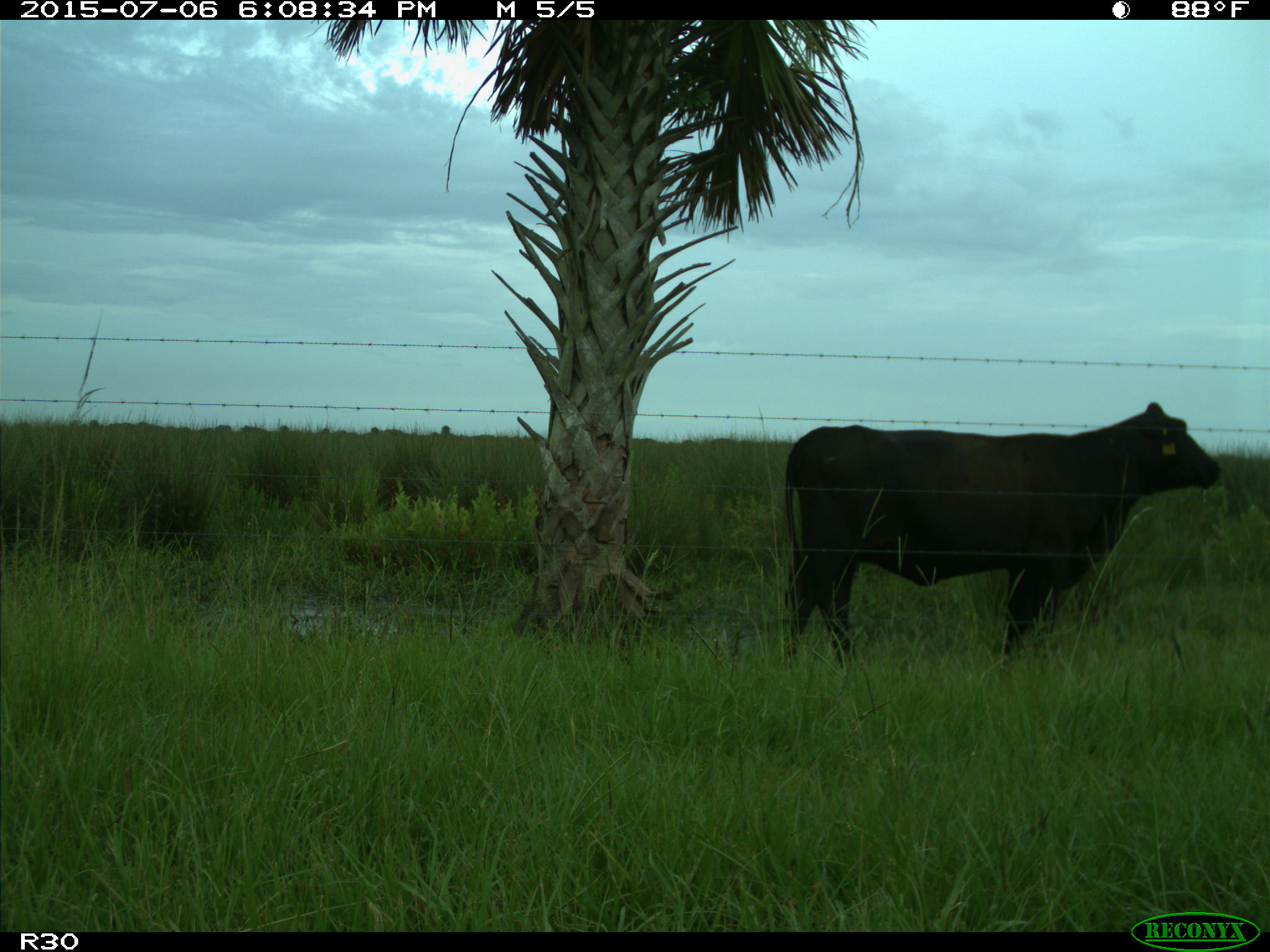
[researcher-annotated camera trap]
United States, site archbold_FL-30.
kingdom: Animalia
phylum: Chordata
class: Mammalia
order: Artiodactyla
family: Bovidae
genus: Bos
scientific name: Bos taurus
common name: domestic cow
Bos taurus (domestic cow).